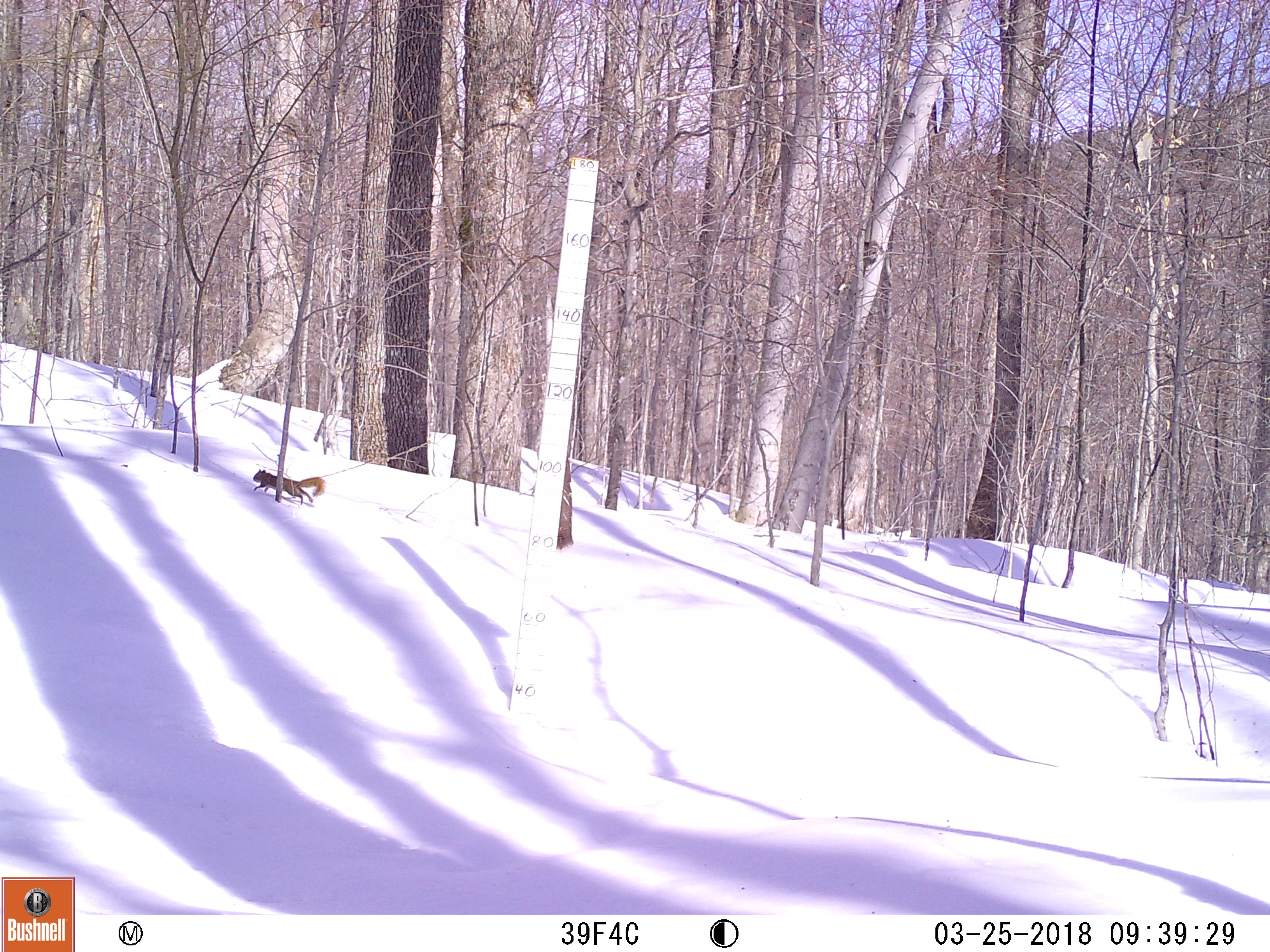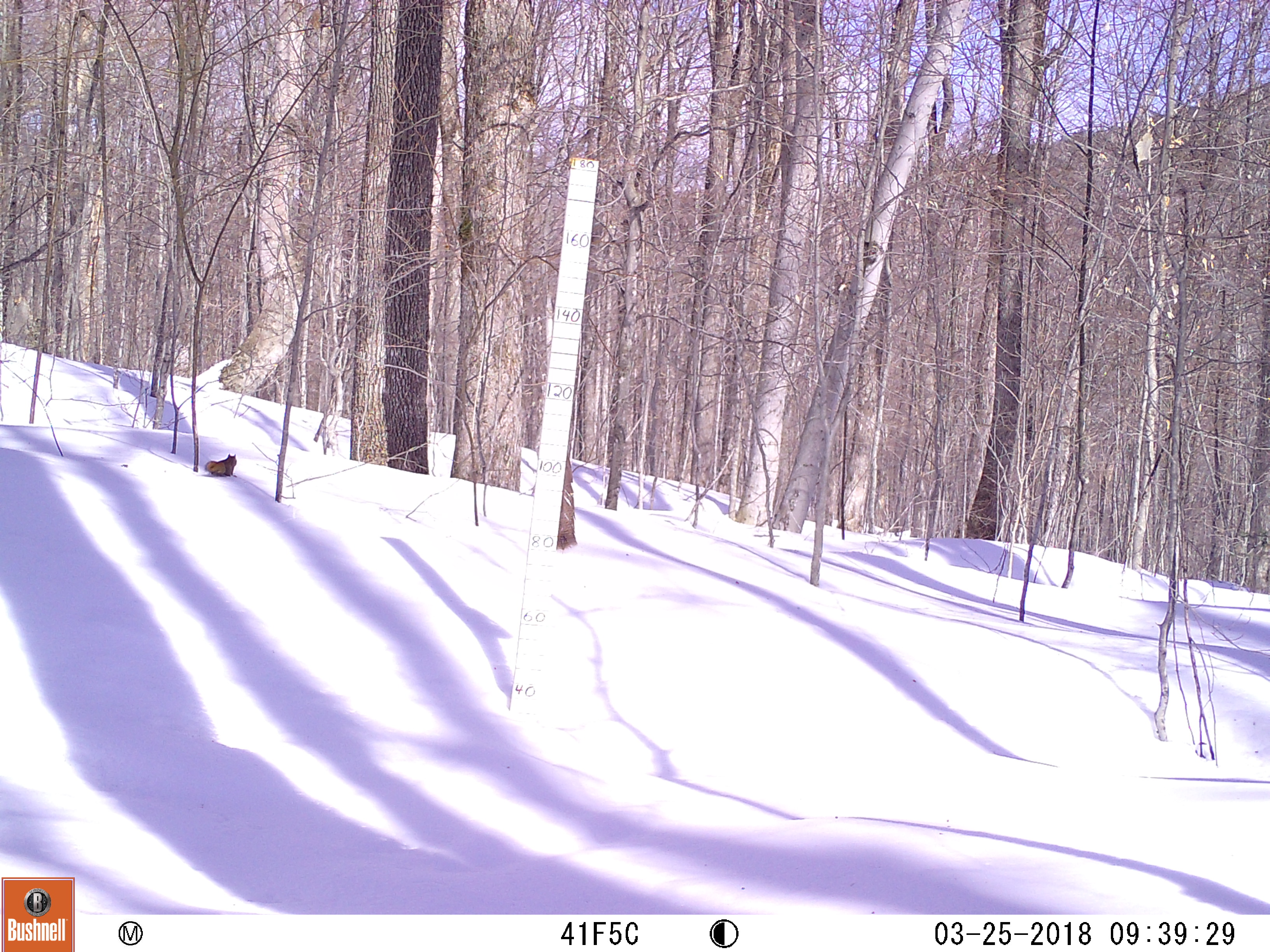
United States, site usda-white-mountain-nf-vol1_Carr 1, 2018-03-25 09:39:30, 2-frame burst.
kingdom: Animalia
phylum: Chordata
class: Mammalia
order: Rodentia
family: Sciuridae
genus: Tamiasciurus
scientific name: Tamiasciurus hudsonicus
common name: red squirrel